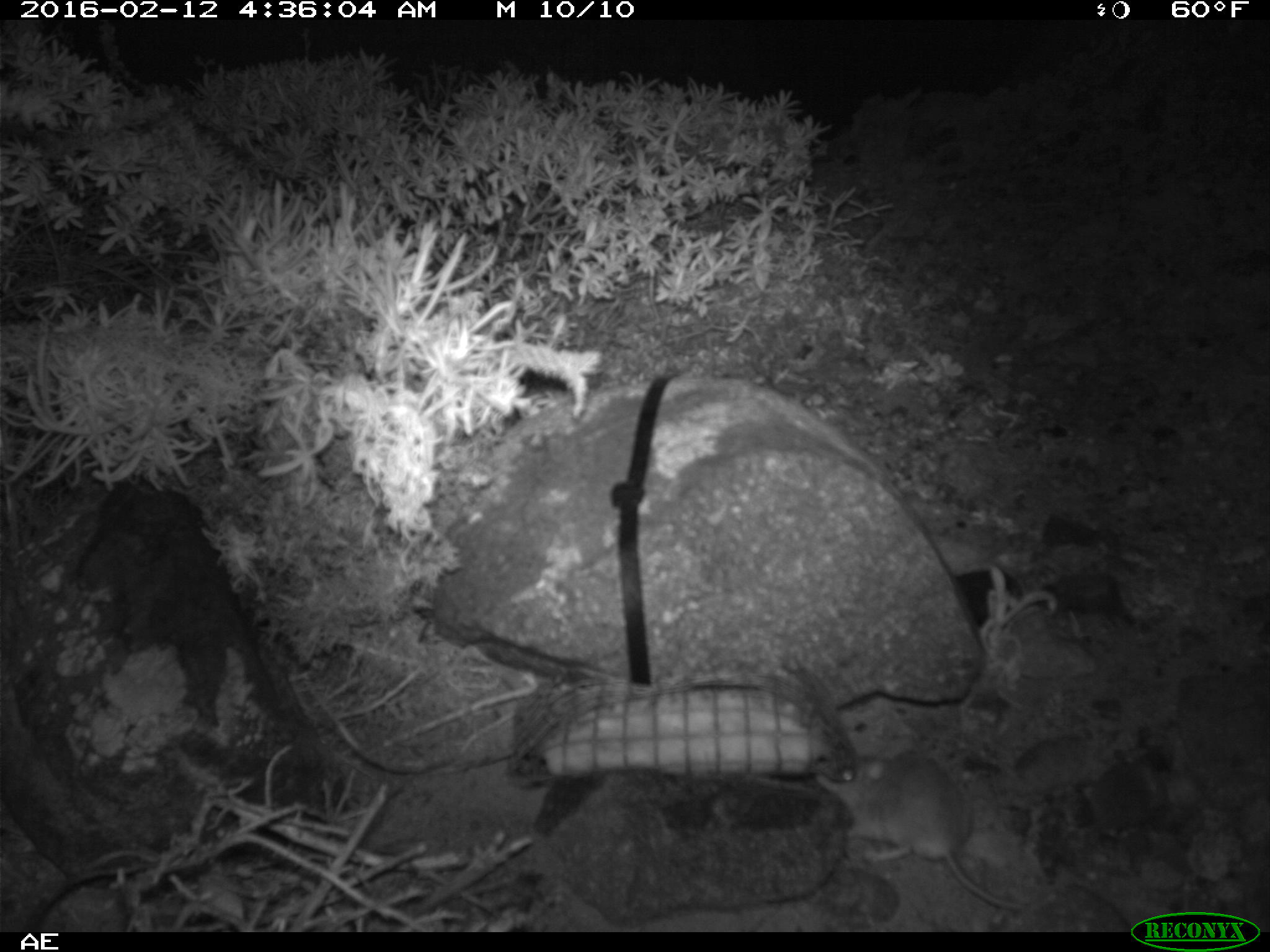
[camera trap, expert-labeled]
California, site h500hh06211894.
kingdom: Animalia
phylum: Chordata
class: Mammalia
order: Rodentia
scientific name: Rodentia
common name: rodent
Rodent (Rodentia).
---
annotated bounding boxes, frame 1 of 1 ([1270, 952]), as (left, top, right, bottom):
rodent: (812, 751, 1028, 912)